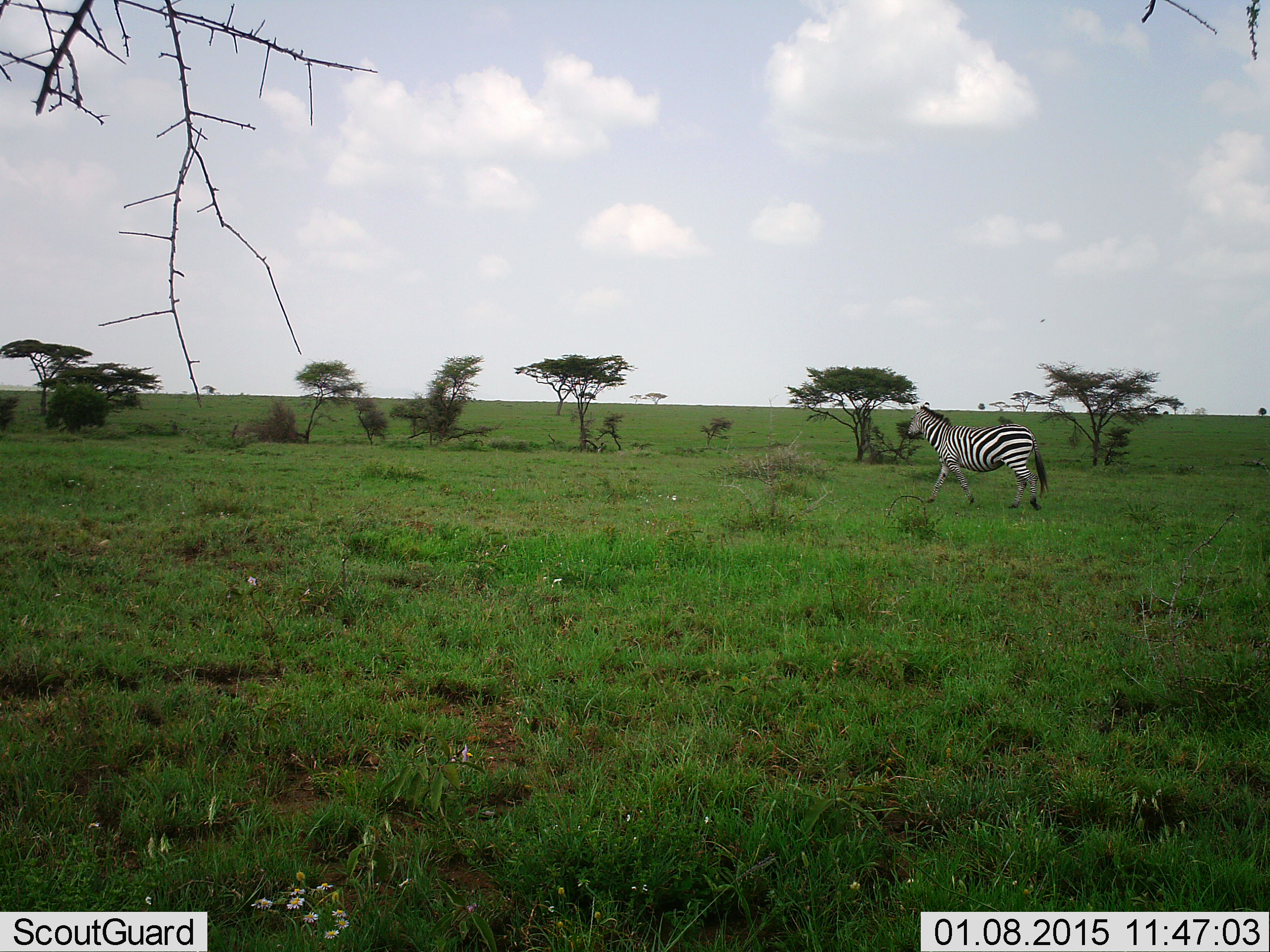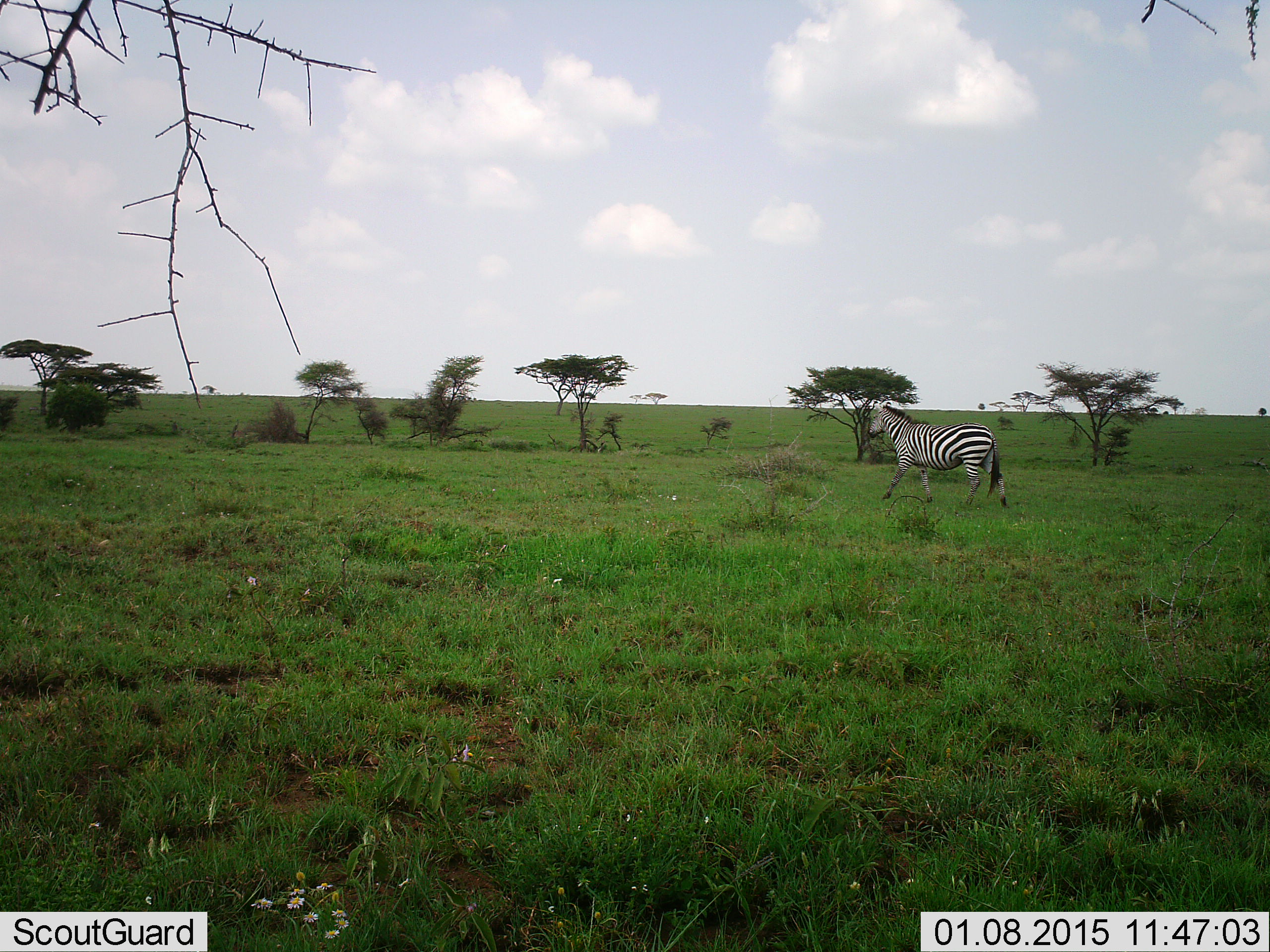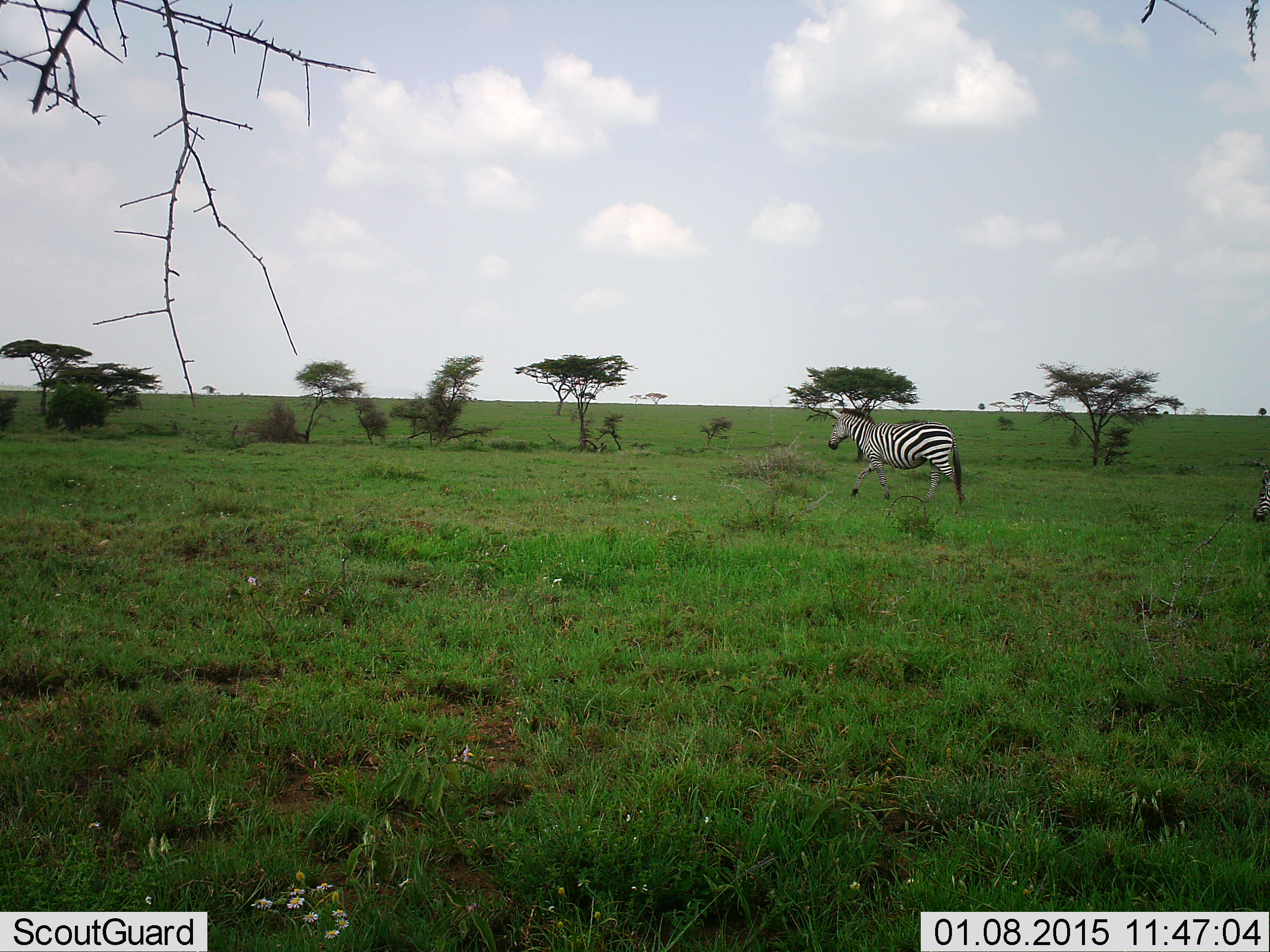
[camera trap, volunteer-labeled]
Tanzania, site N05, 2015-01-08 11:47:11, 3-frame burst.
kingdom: Animalia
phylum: Chordata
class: Mammalia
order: Perissodactyla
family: Equidae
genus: Equus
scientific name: Equus quagga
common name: plains zebra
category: zebra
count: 1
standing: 0%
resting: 0%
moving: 100%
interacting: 0%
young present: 0%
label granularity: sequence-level